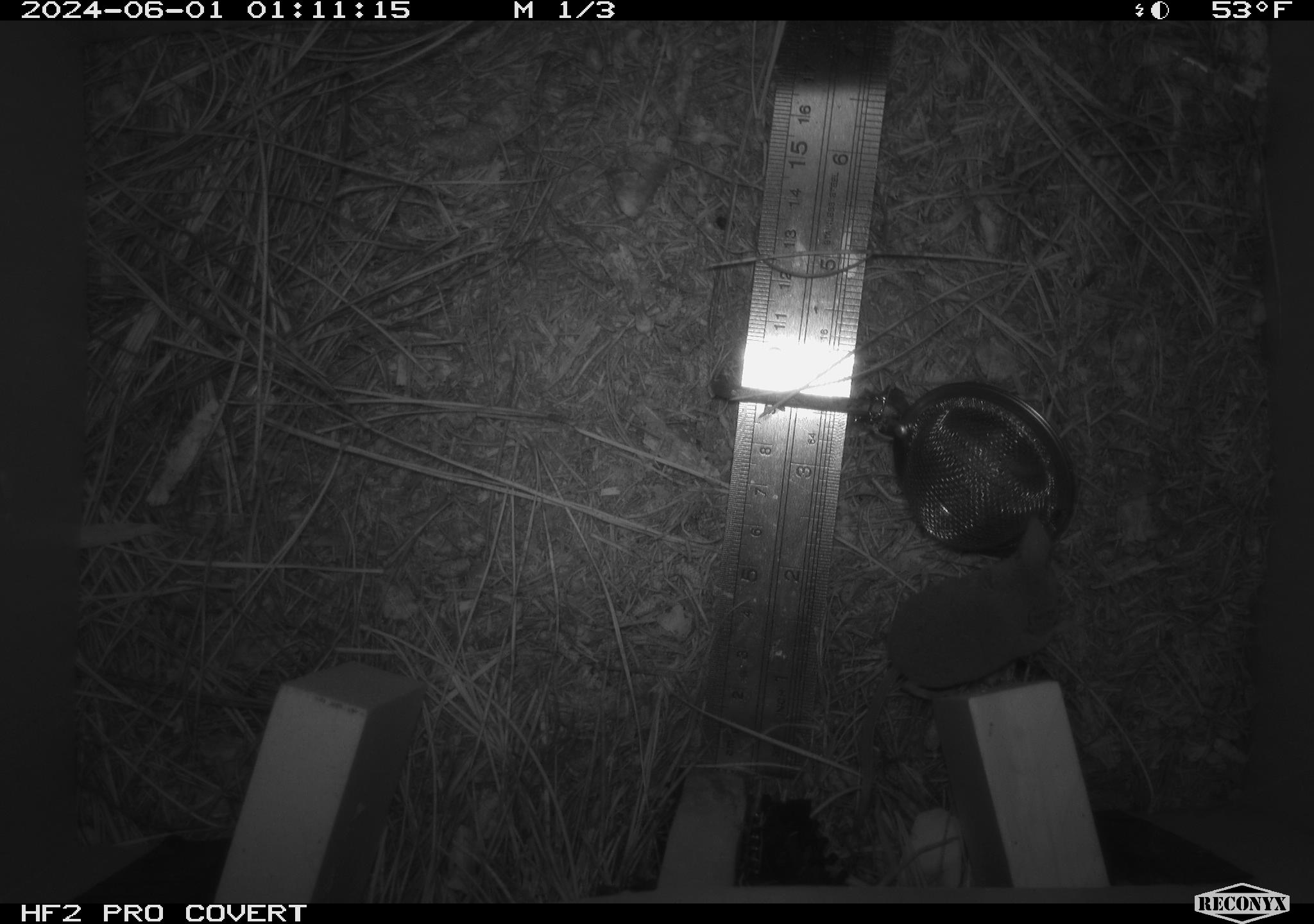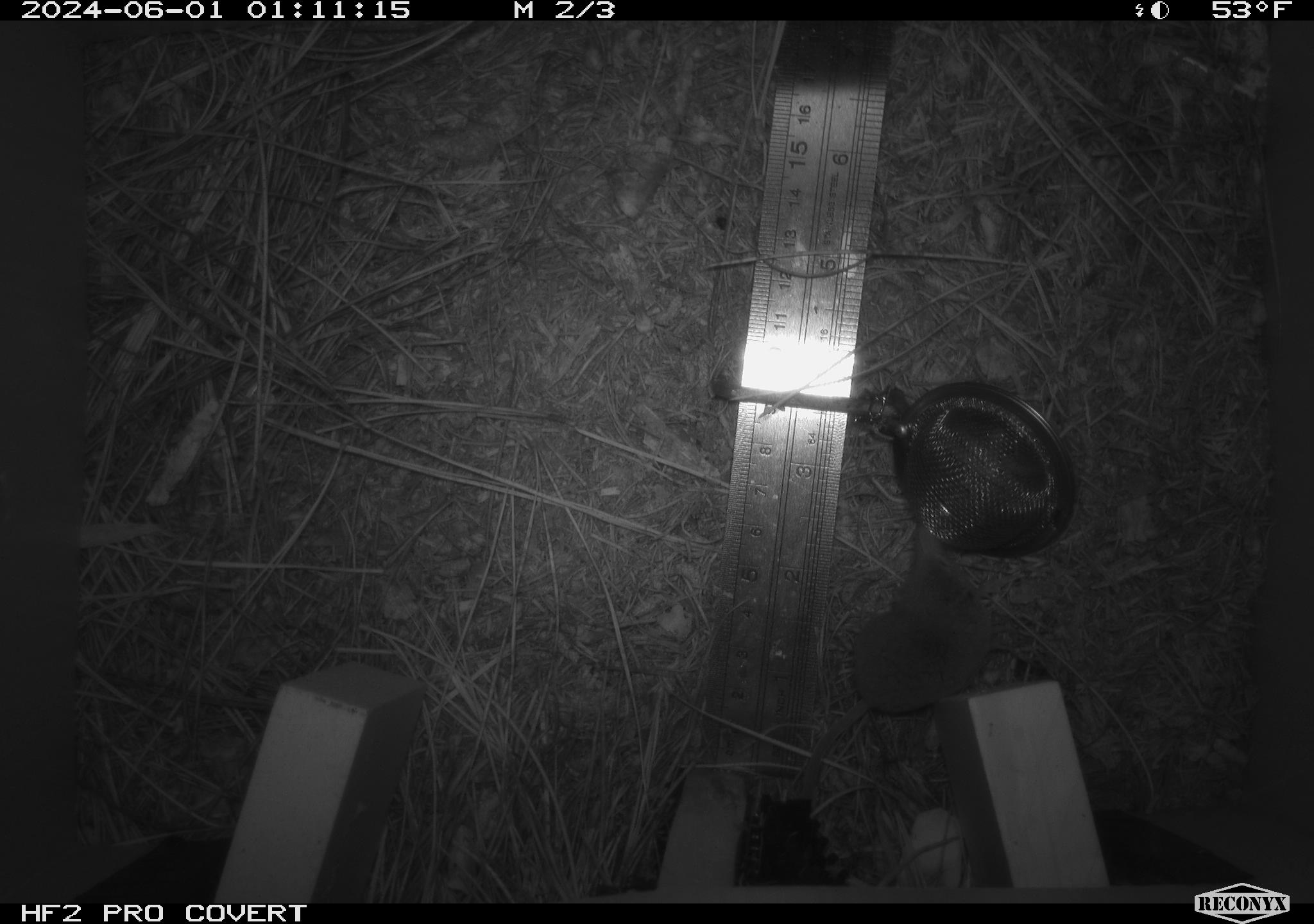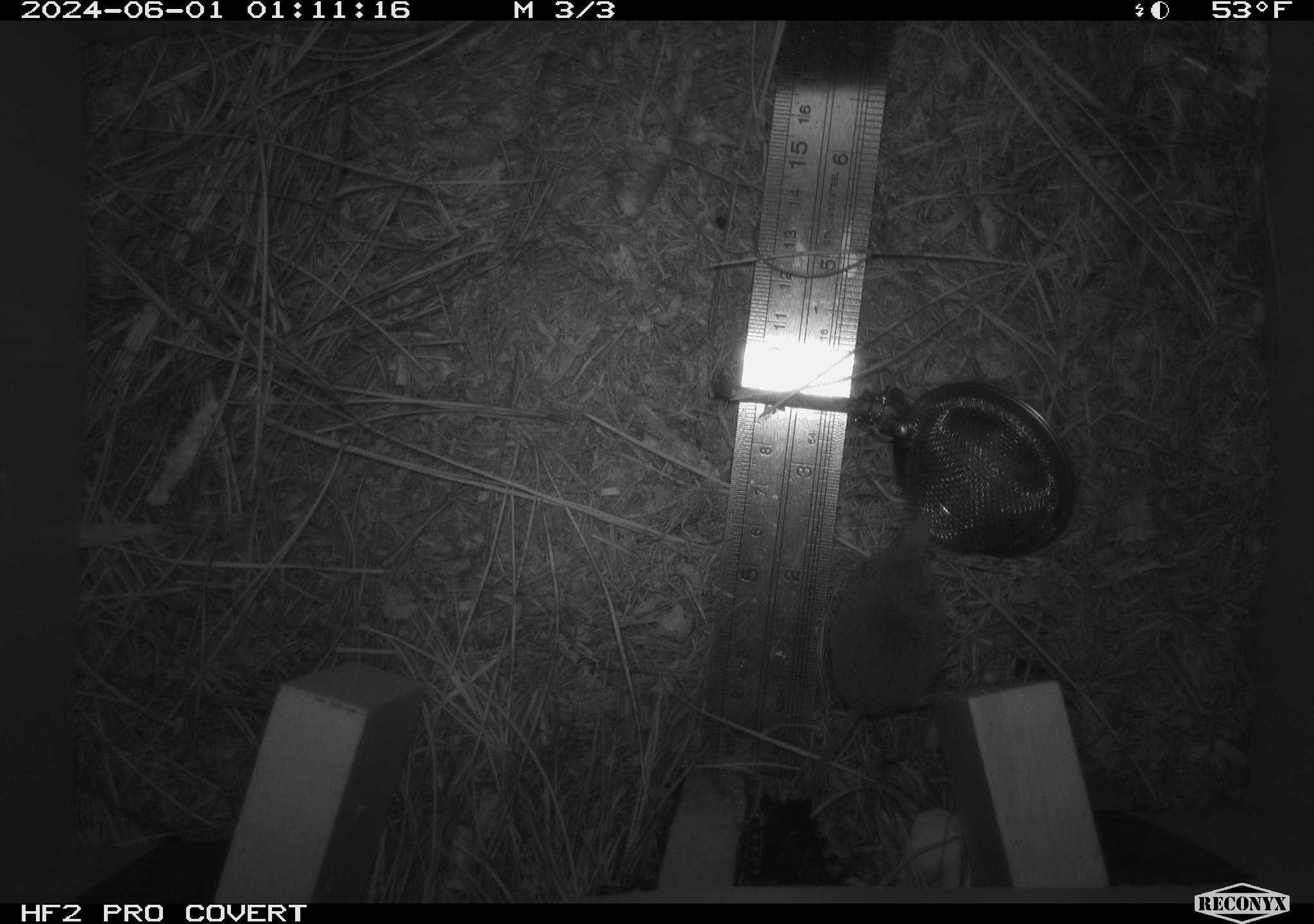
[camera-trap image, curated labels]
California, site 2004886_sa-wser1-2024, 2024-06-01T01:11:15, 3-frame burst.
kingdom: Animalia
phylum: Chordata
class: Mammalia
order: Eulipotyphla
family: Soricidae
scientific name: Soricidae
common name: shrews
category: soricidae family